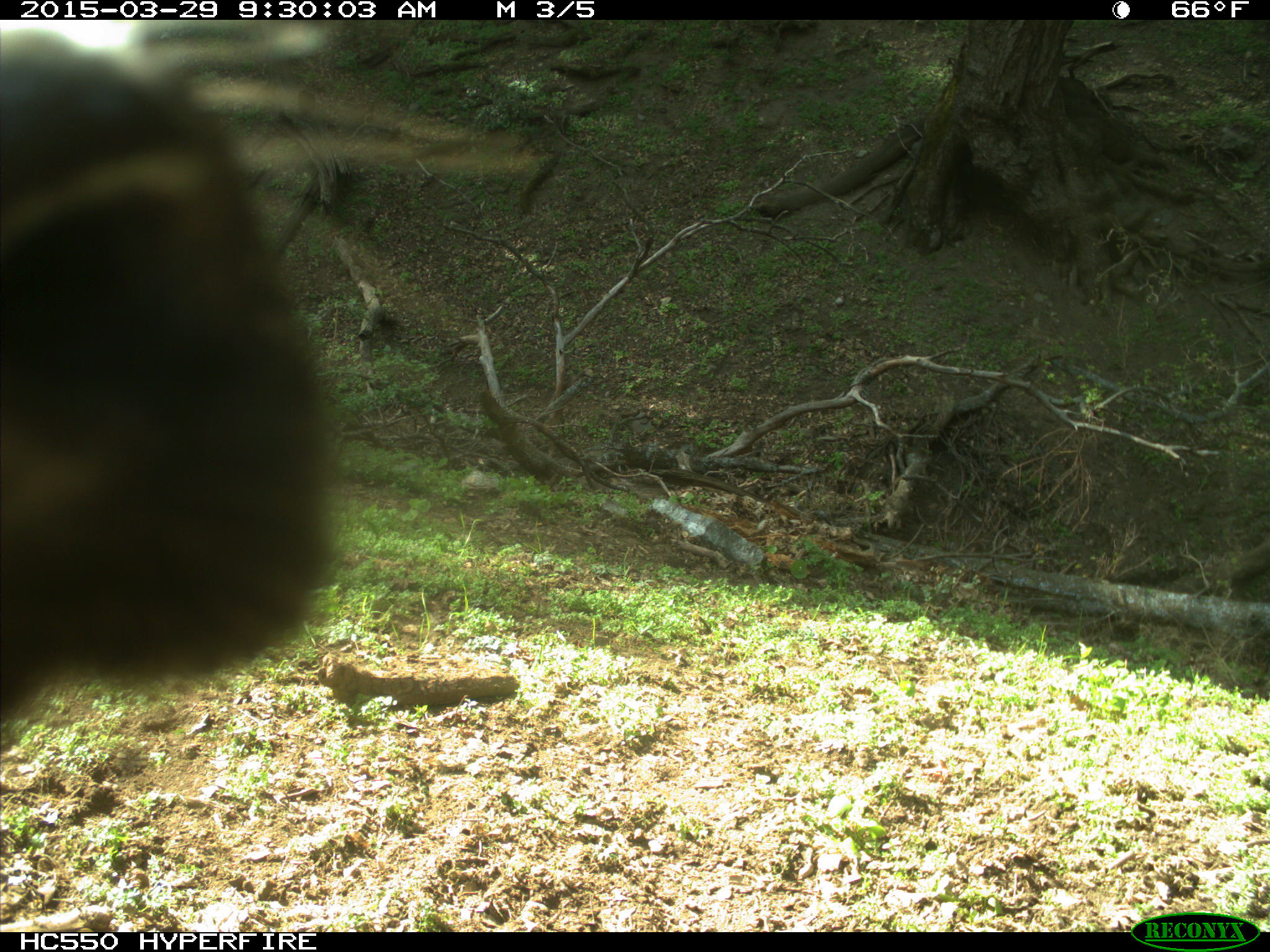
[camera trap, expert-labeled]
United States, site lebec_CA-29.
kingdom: Animalia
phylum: Chordata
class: Mammalia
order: Artiodactyla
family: Bovidae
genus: Bos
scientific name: Bos taurus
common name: domestic cow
Bos taurus (domestic cow).